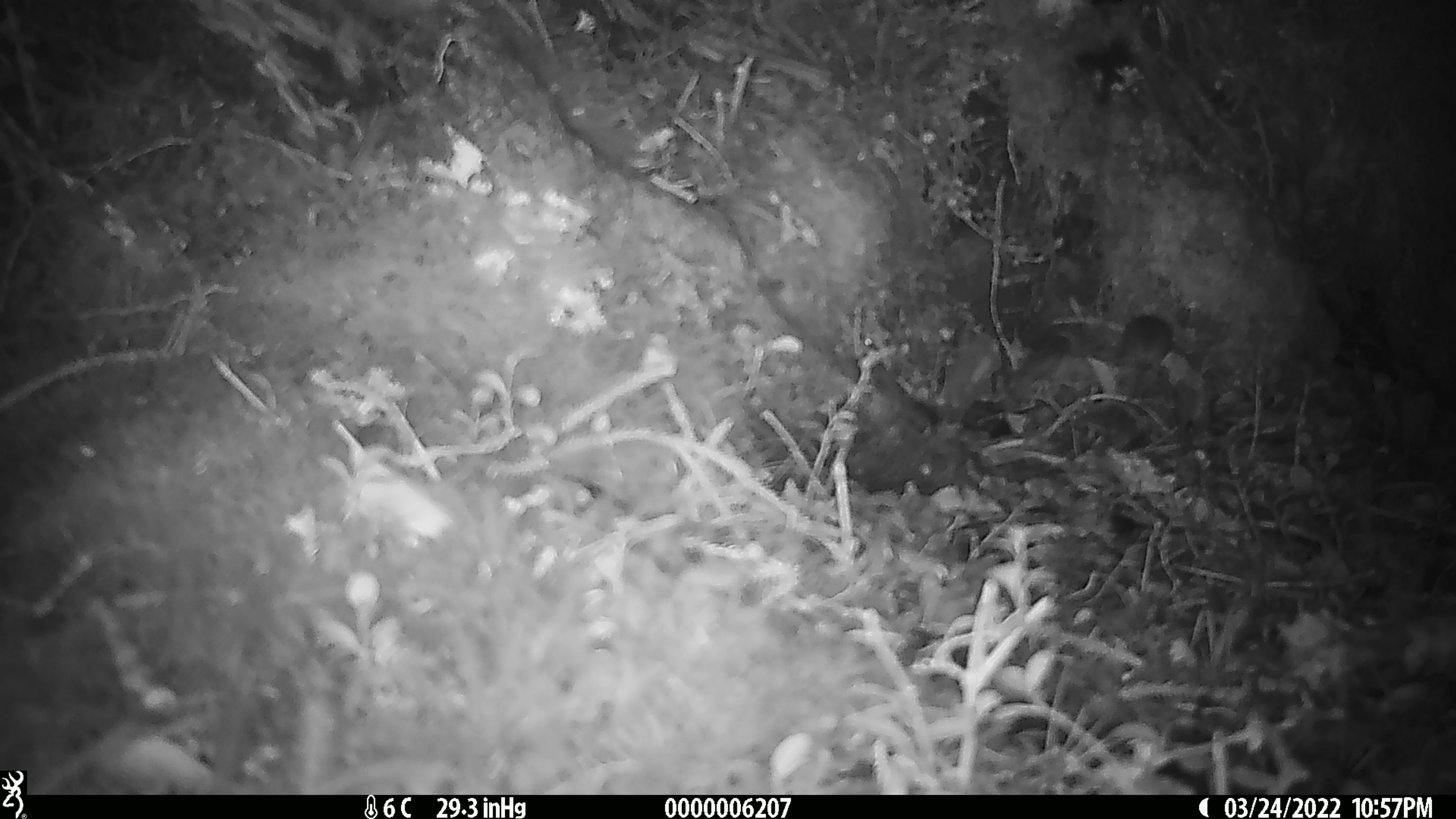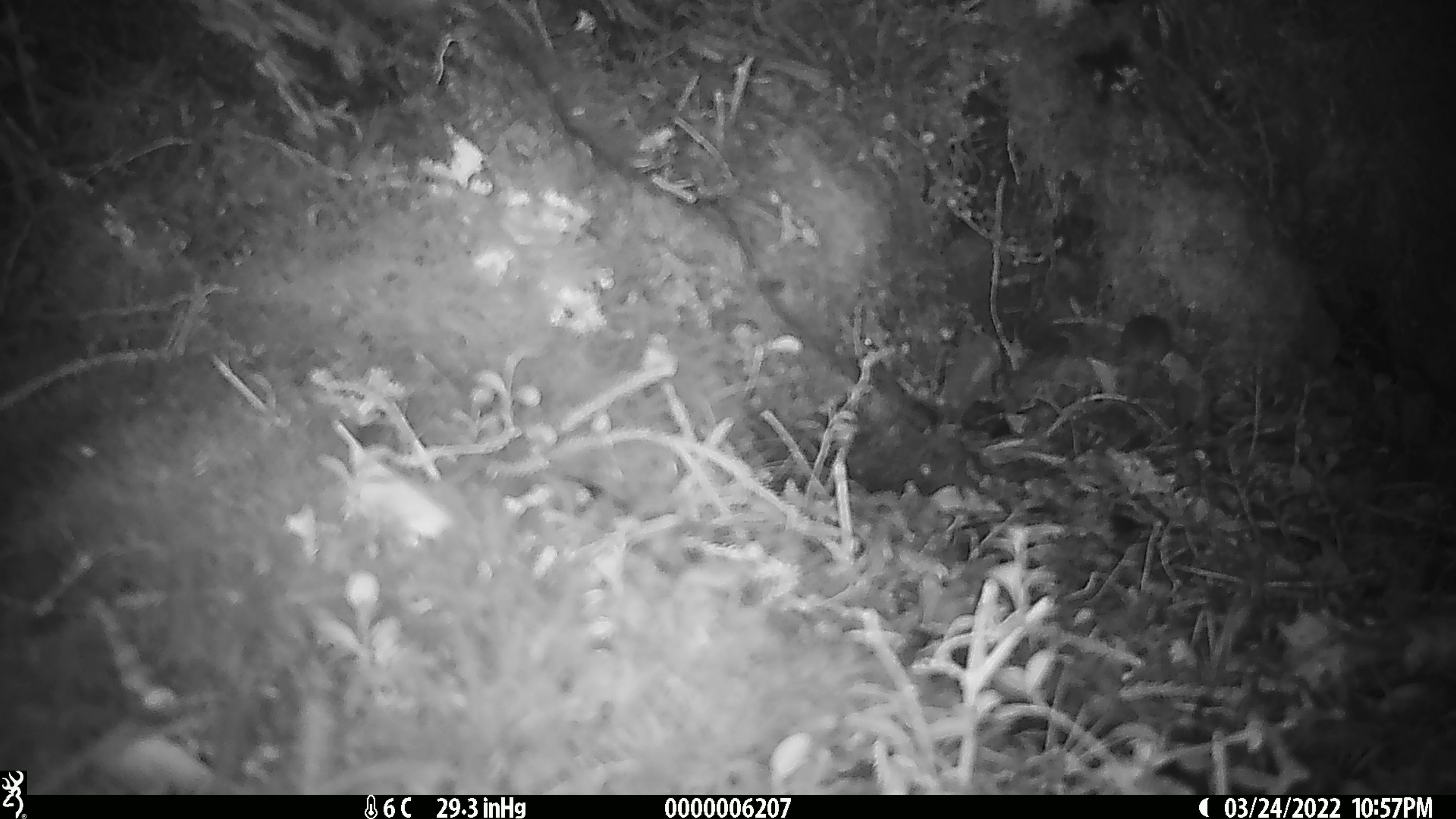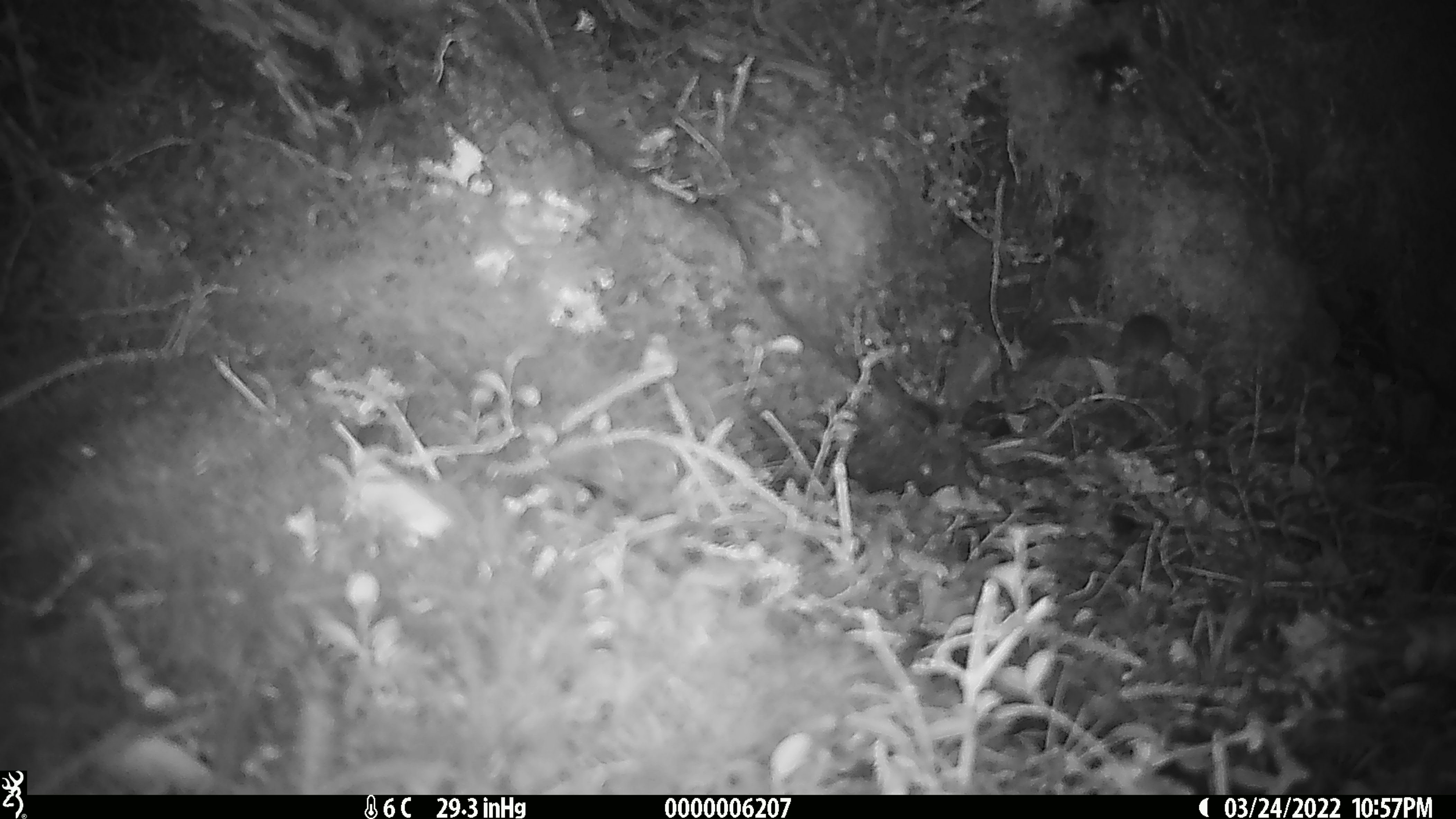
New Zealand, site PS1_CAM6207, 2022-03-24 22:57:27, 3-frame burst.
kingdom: Animalia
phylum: Chordata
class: Mammalia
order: Rodentia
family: Muridae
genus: Mus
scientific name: Mus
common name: mouse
Mouse (Mus).